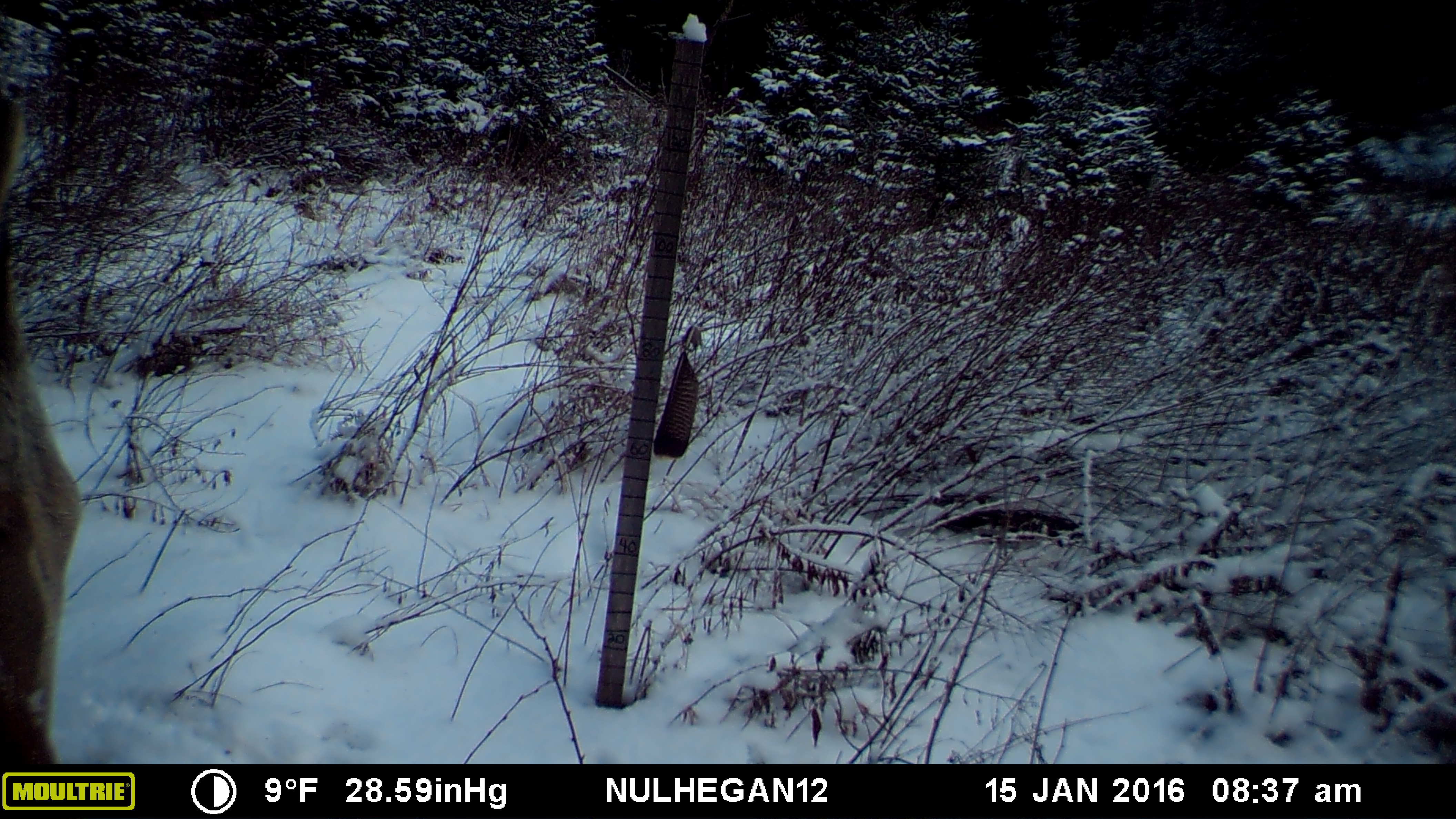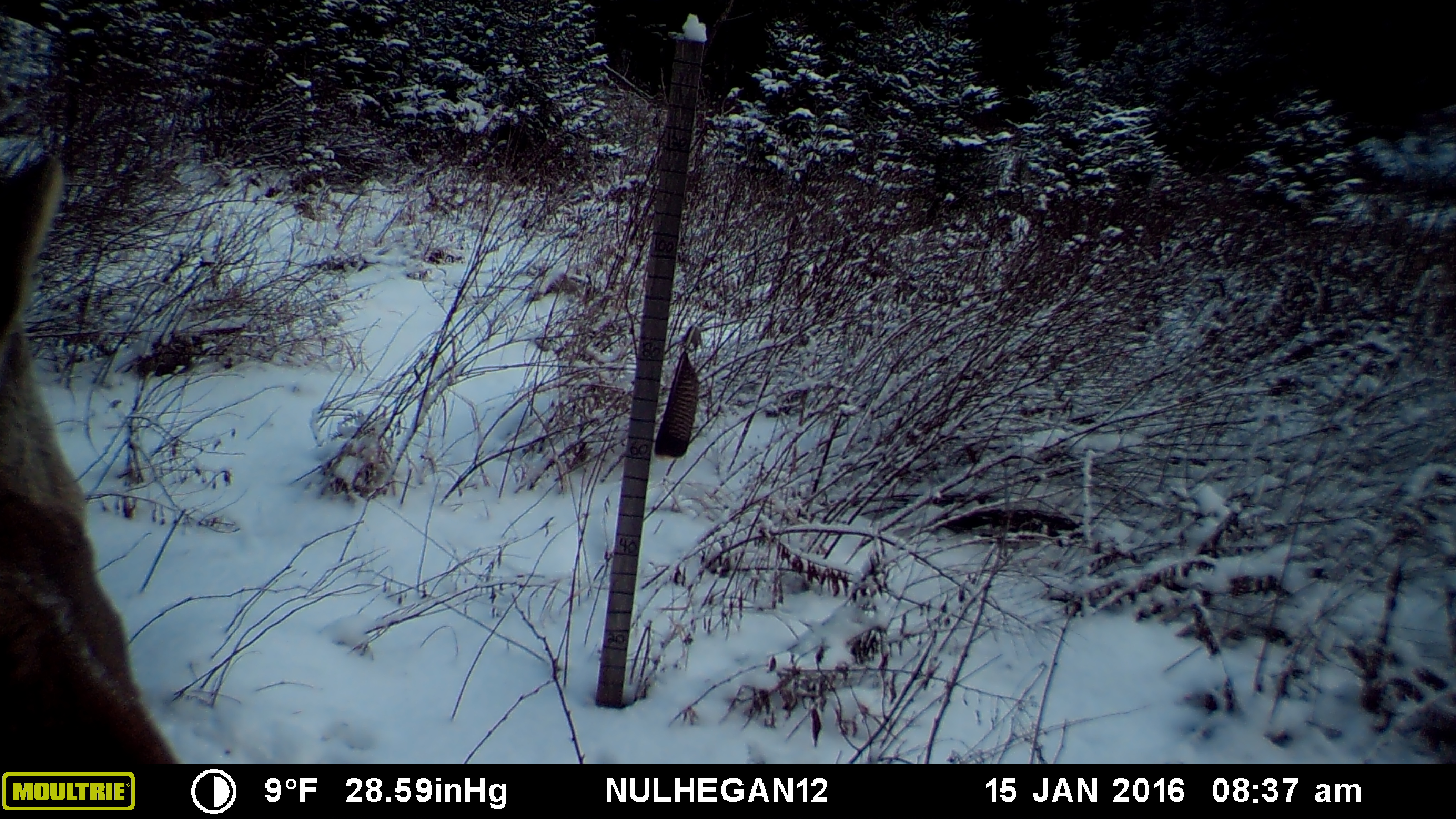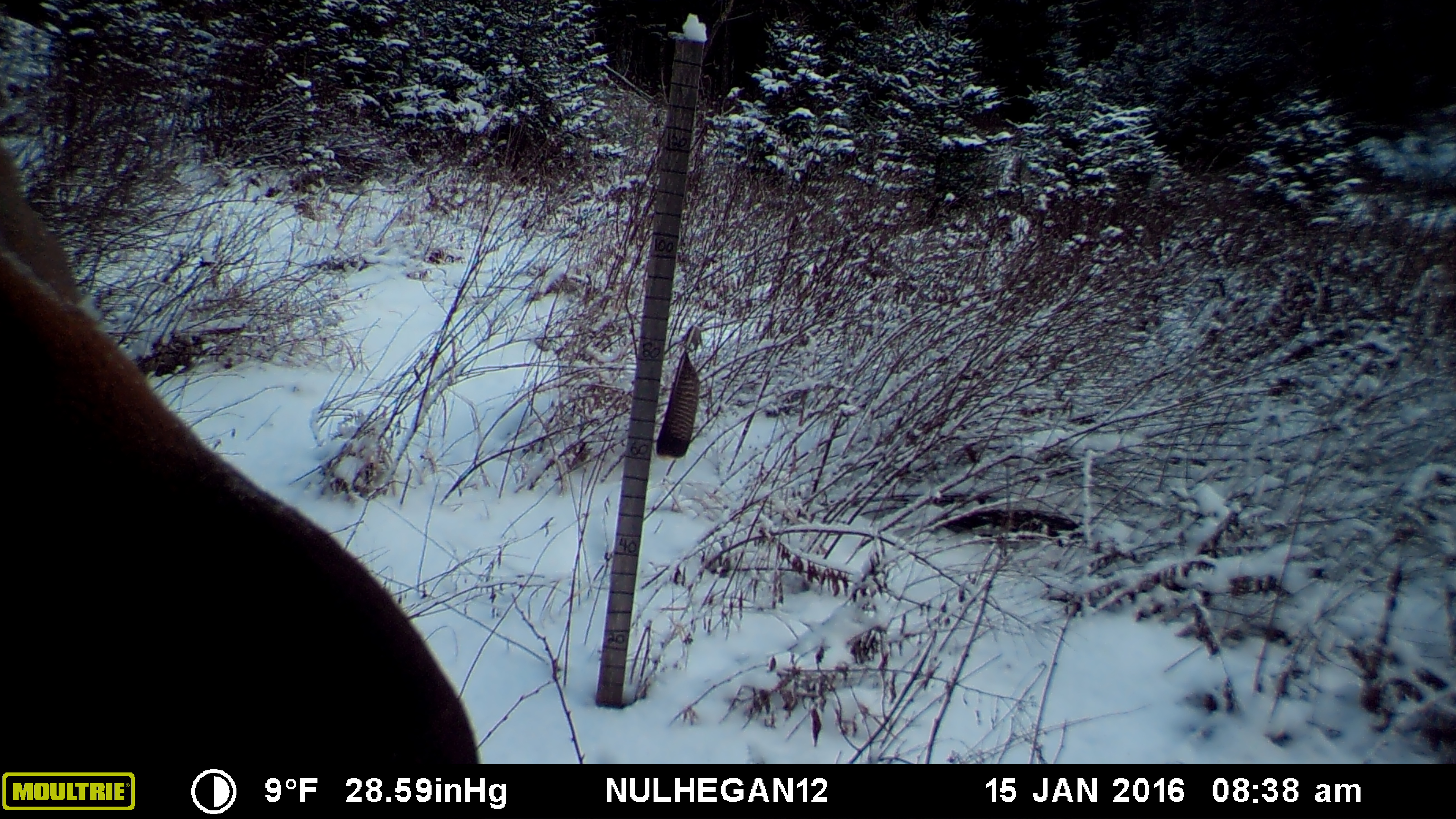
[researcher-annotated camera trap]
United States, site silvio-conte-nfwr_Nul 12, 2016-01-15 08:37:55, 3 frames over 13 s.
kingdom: Animalia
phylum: Chordata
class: Mammalia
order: Artiodactyla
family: Cervidae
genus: Alces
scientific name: Alces alces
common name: moose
Moose (Alces alces).